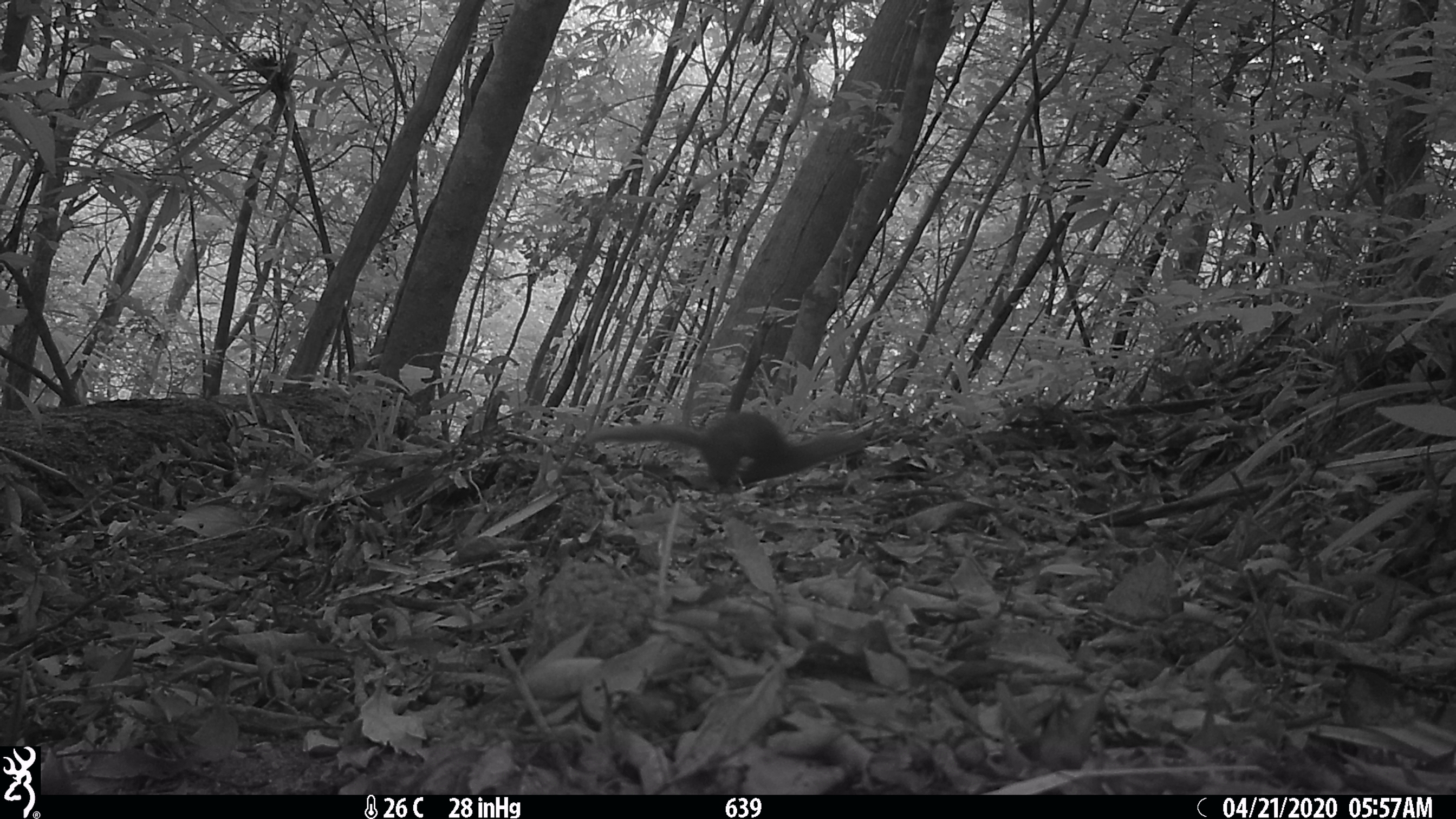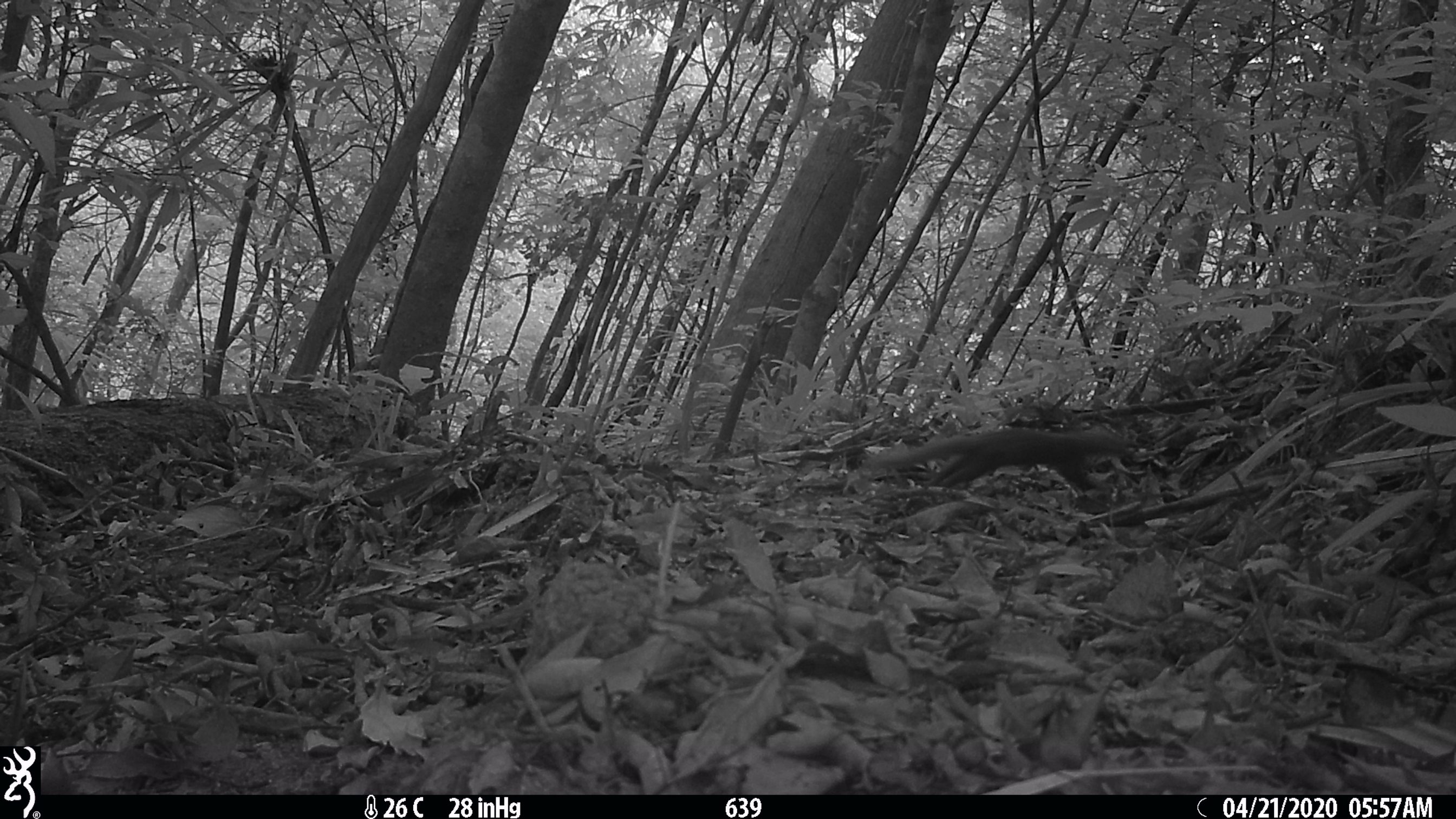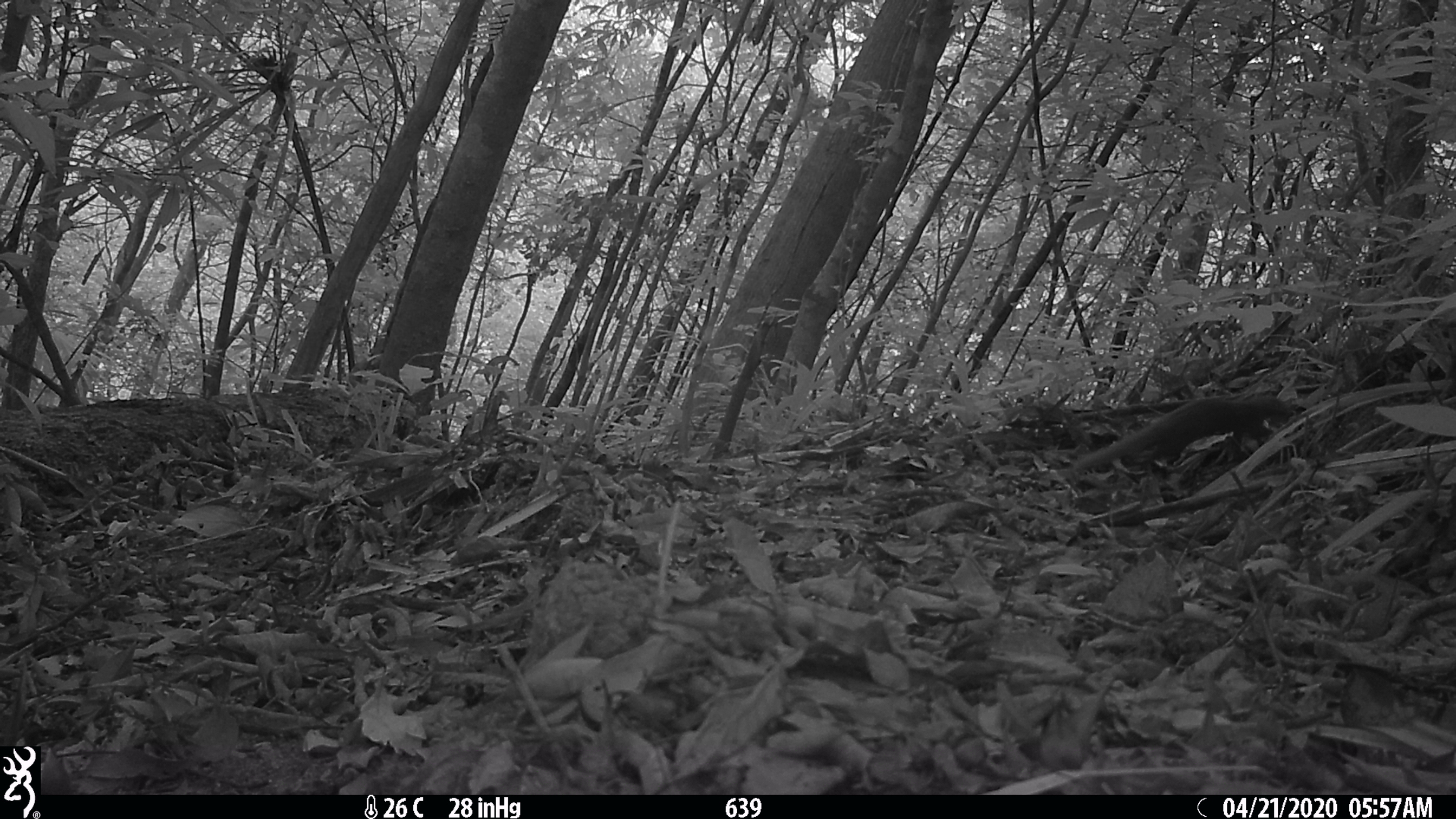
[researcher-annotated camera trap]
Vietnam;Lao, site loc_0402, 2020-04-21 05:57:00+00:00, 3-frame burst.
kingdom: Animalia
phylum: Chordata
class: Mammalia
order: Carnivora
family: Mustelidae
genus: Mustela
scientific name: Mustela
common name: weasel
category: unidentified weasel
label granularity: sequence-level